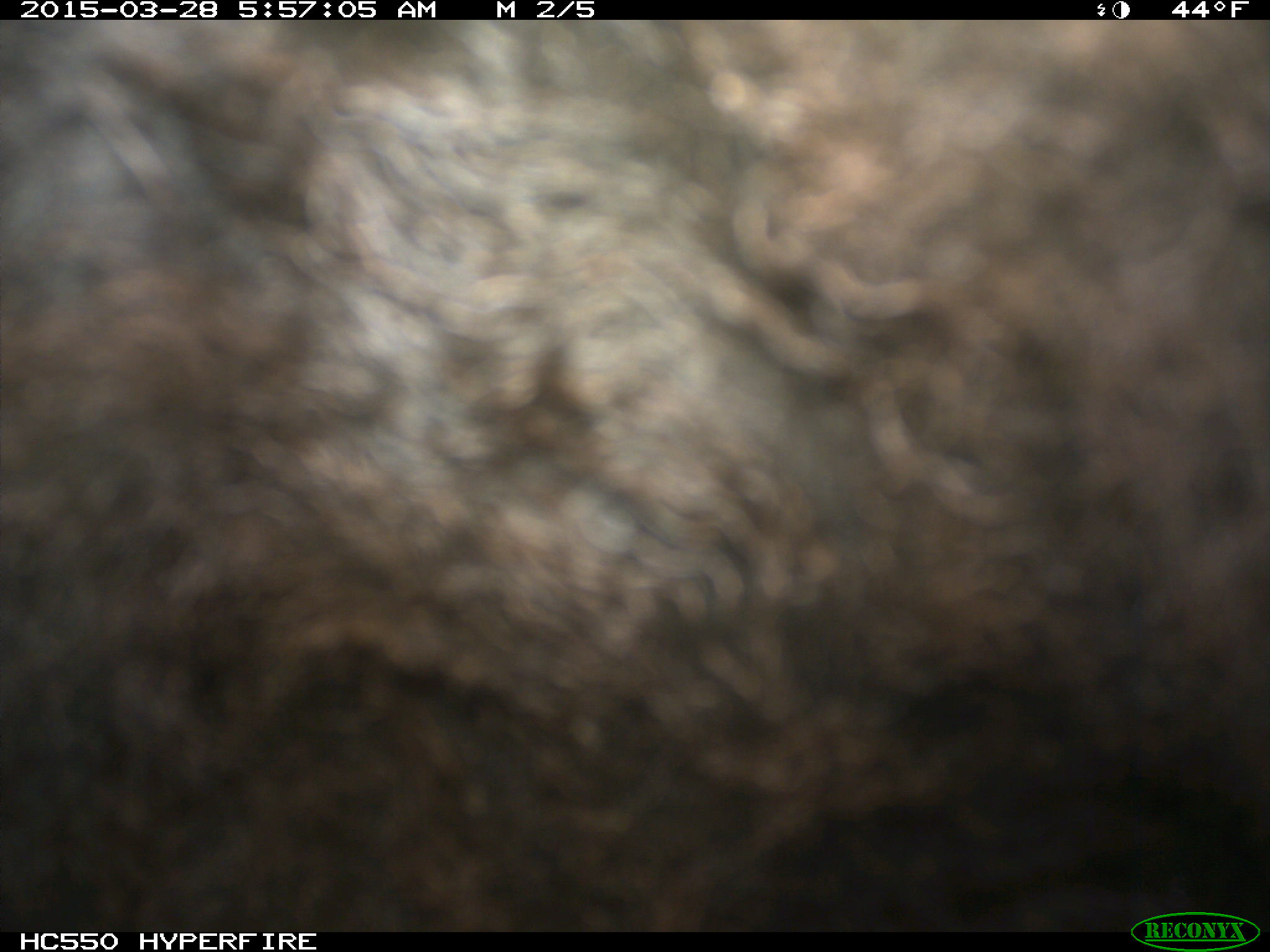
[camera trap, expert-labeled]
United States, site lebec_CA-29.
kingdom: Animalia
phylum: Chordata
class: Mammalia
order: Artiodactyla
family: Bovidae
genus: Bos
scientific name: Bos taurus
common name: domestic cow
Bos taurus (domestic cow).